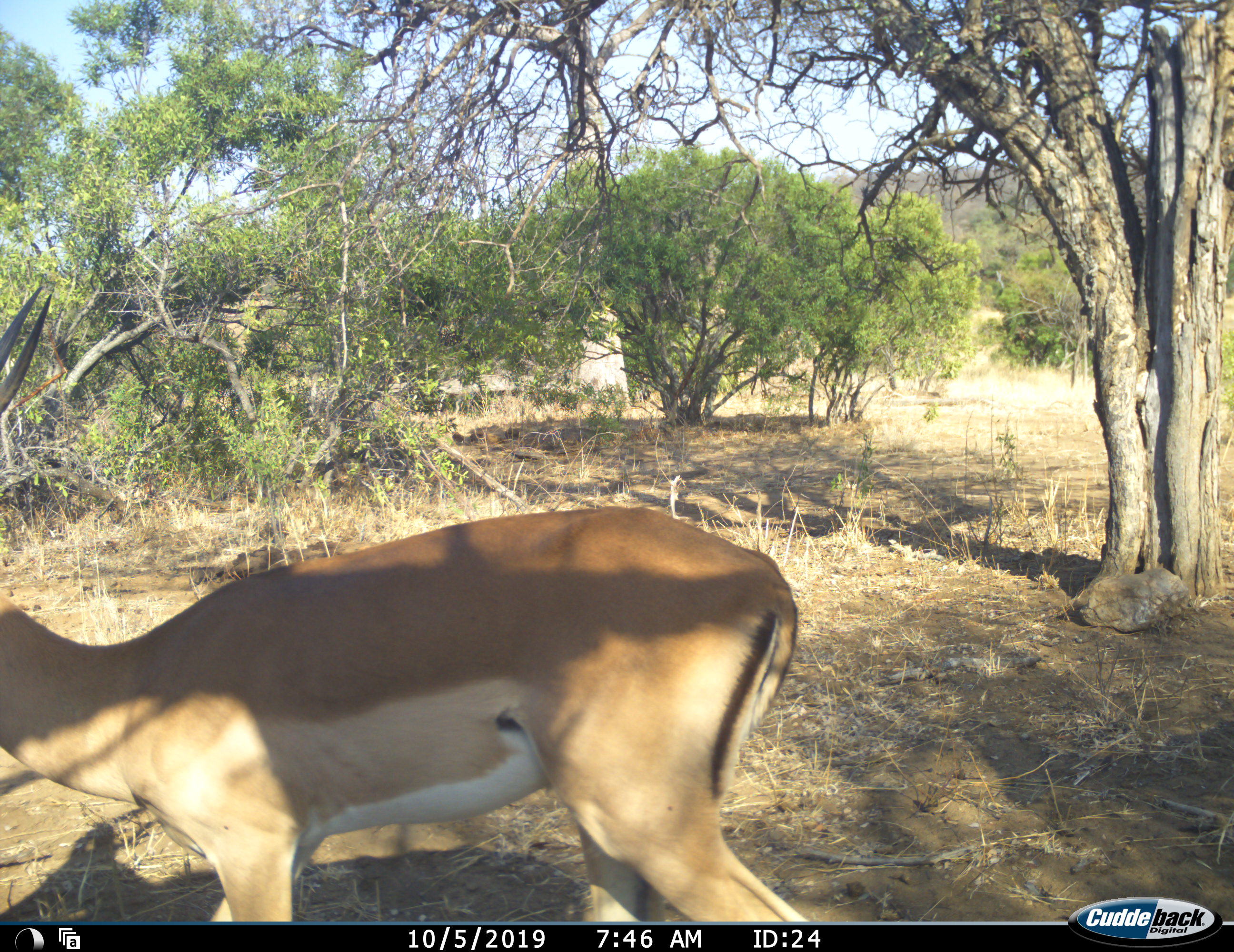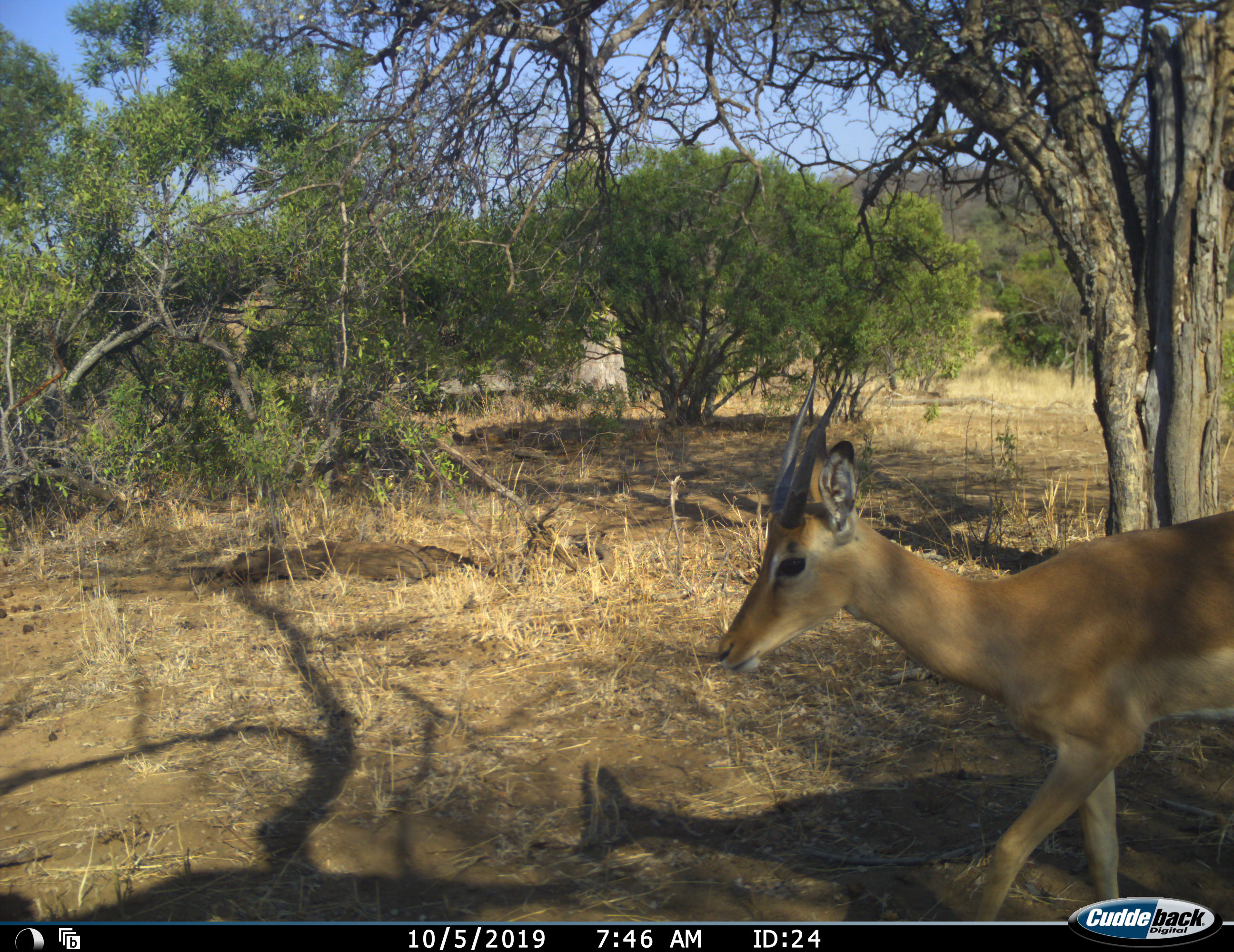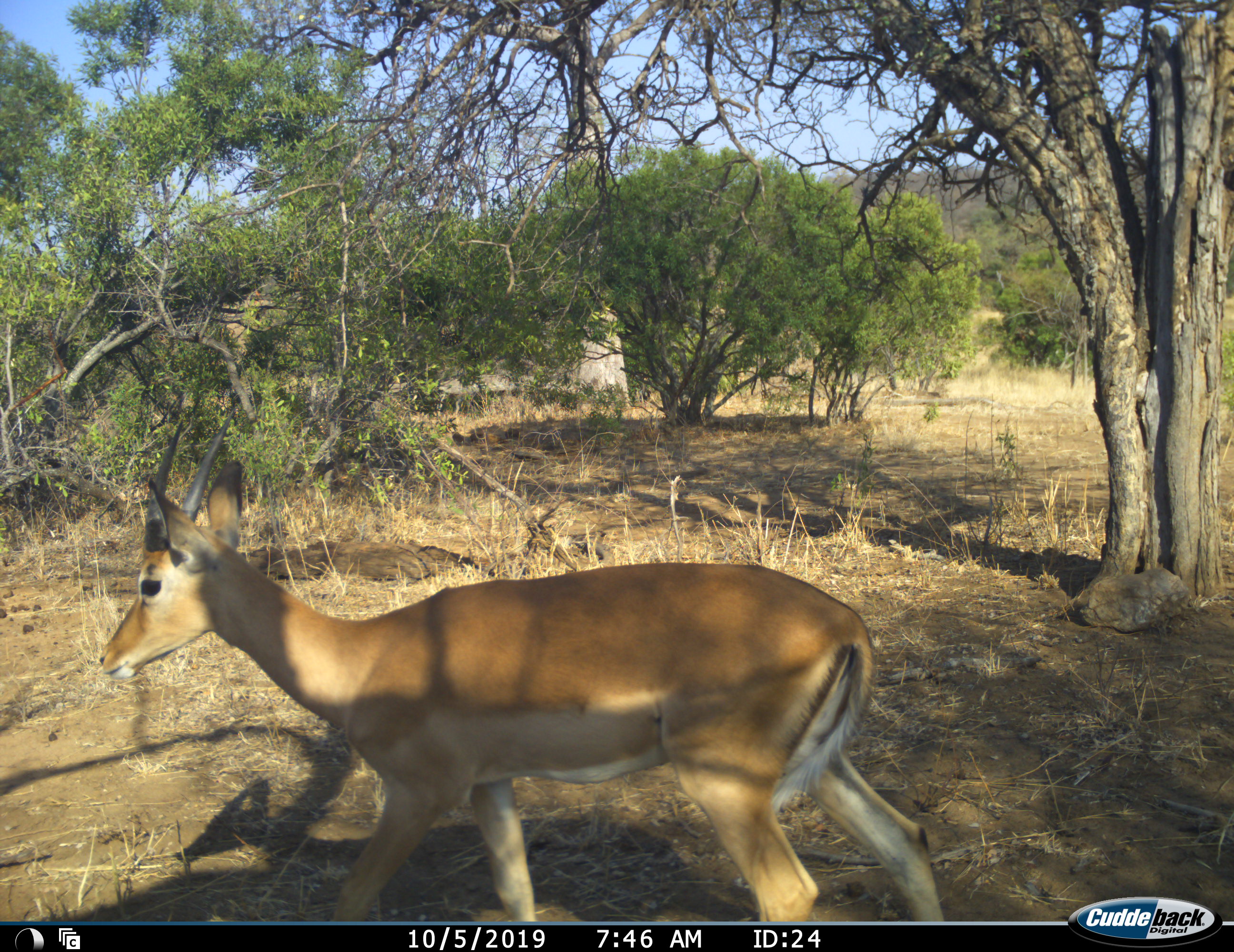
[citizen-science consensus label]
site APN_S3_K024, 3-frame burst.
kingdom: Animalia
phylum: Chordata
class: Mammalia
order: Artiodactyla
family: Bovidae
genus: Aepyceros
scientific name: Aepyceros melampus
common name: impala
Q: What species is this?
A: Impala (Aepyceros melampus).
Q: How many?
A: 1.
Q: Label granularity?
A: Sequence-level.